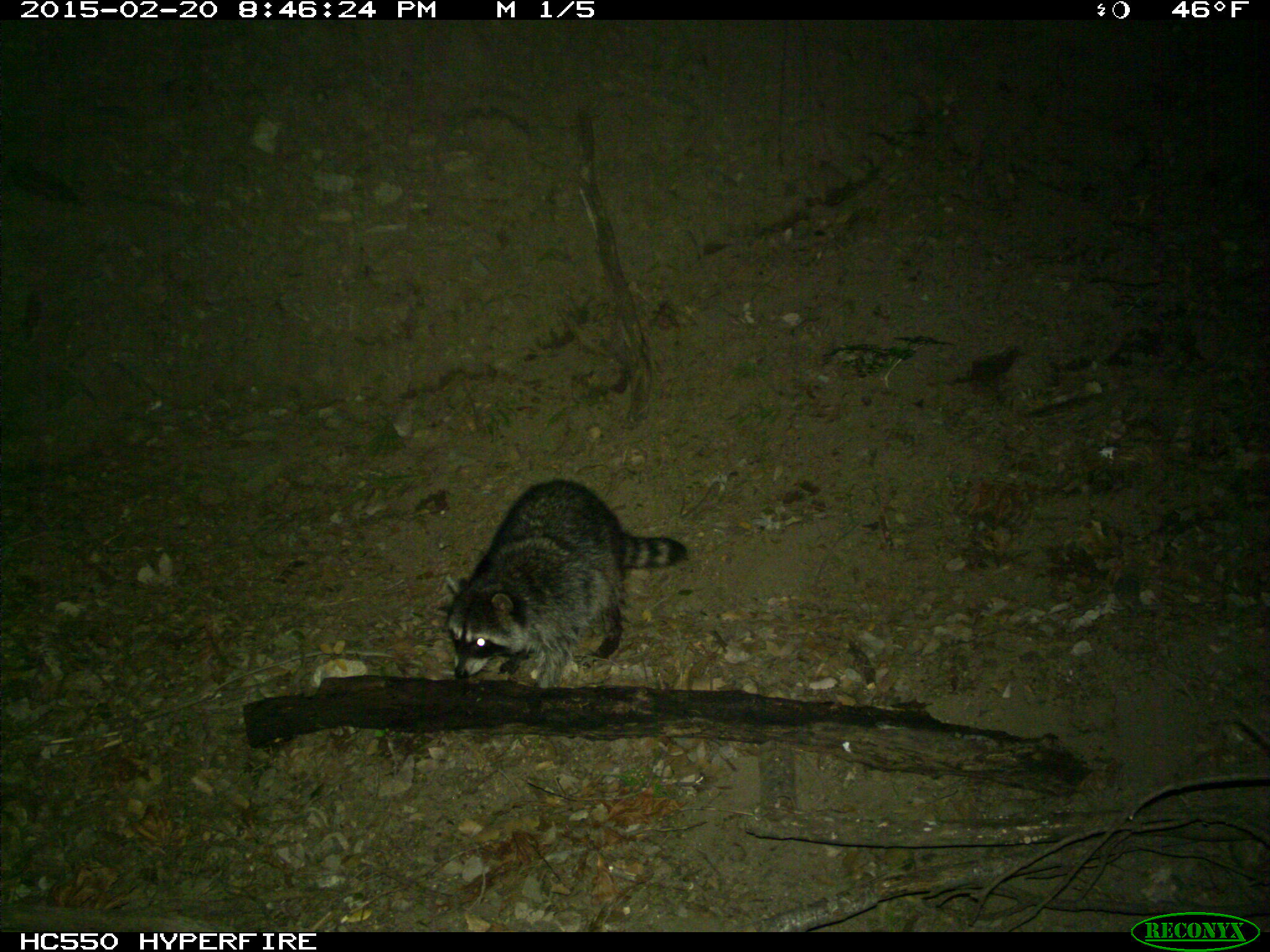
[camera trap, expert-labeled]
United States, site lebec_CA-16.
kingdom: Animalia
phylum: Chordata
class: Mammalia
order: Carnivora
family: Procyonidae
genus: Procyon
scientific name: Procyon lotor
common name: common raccoon